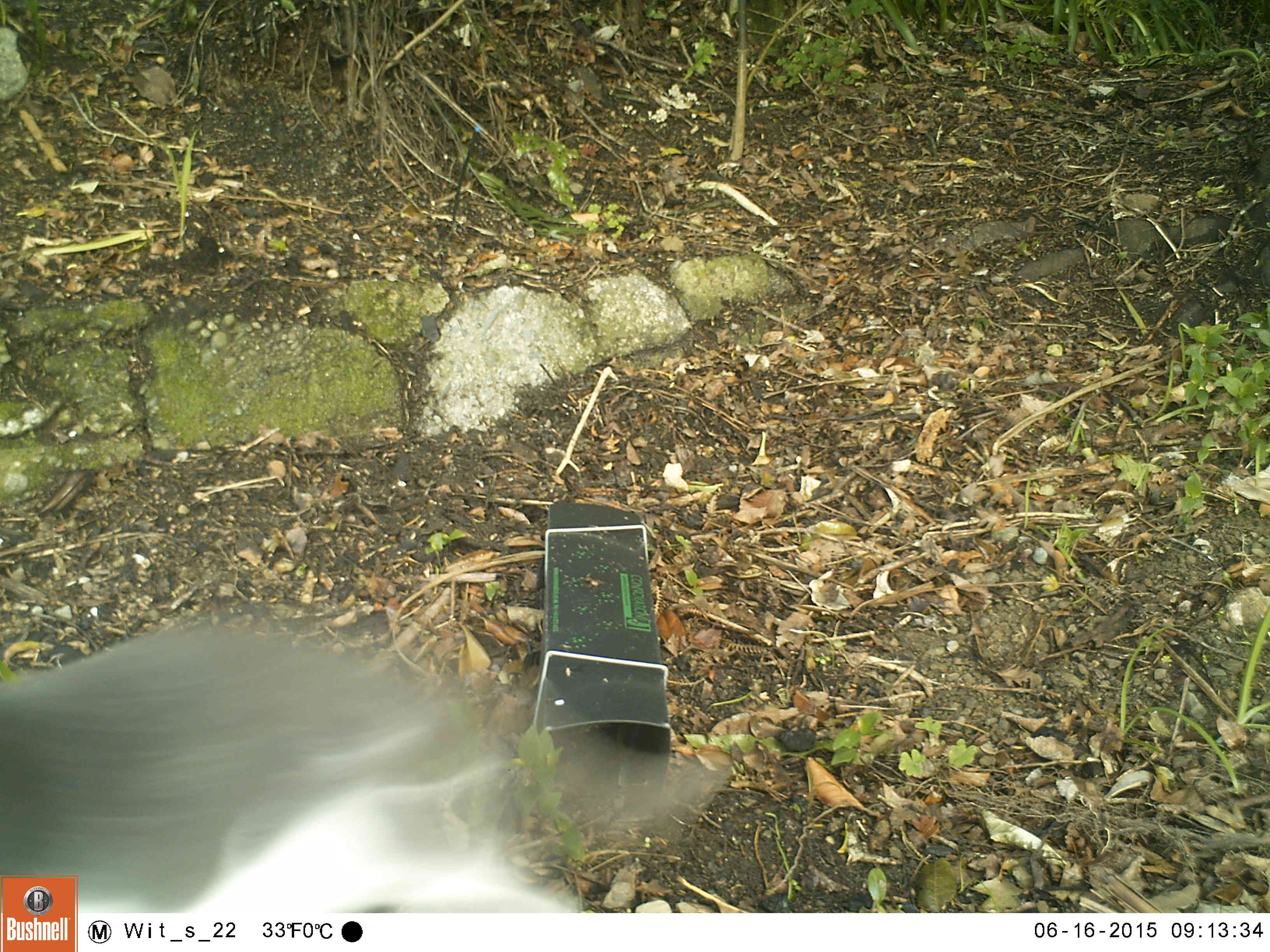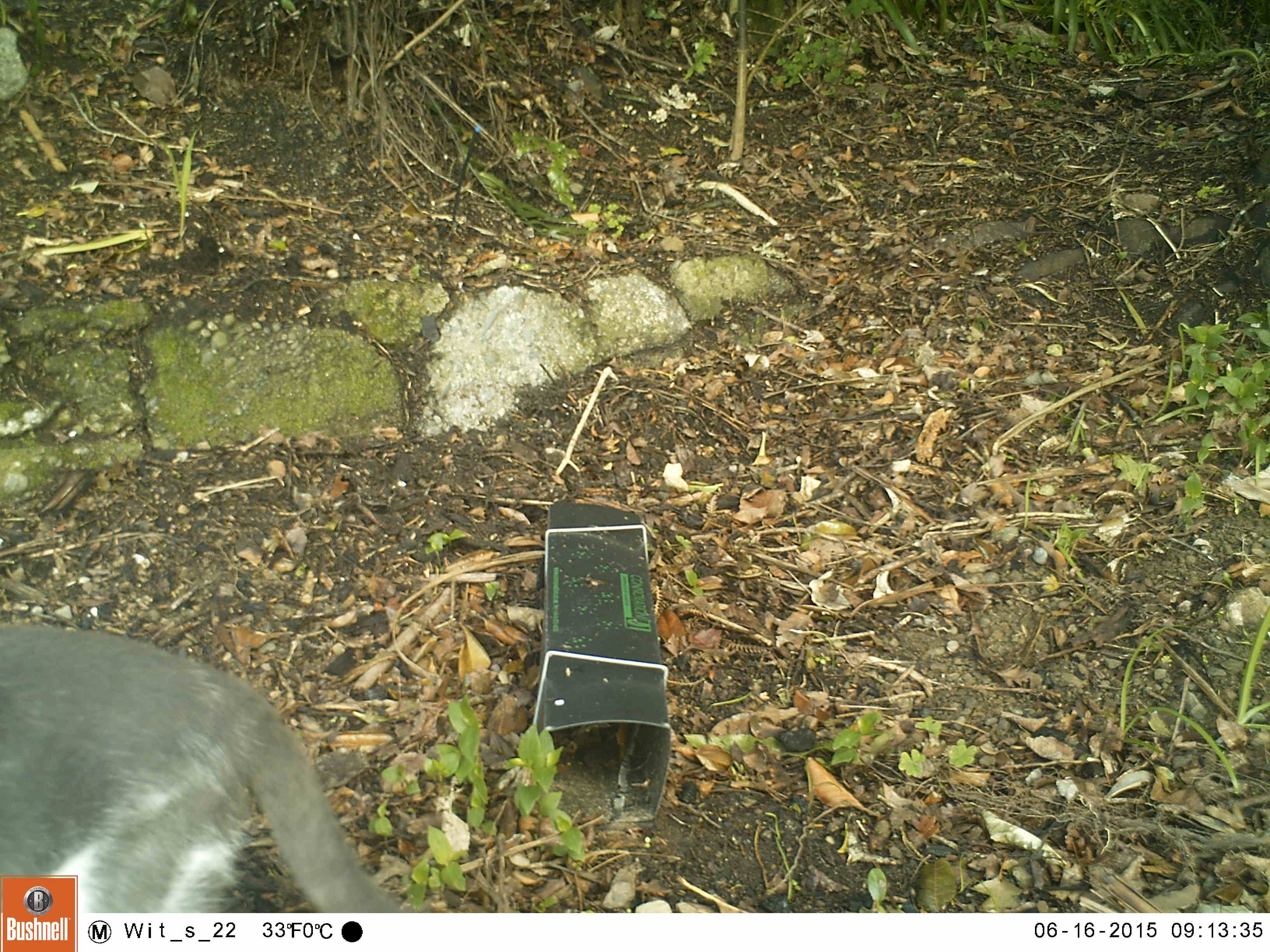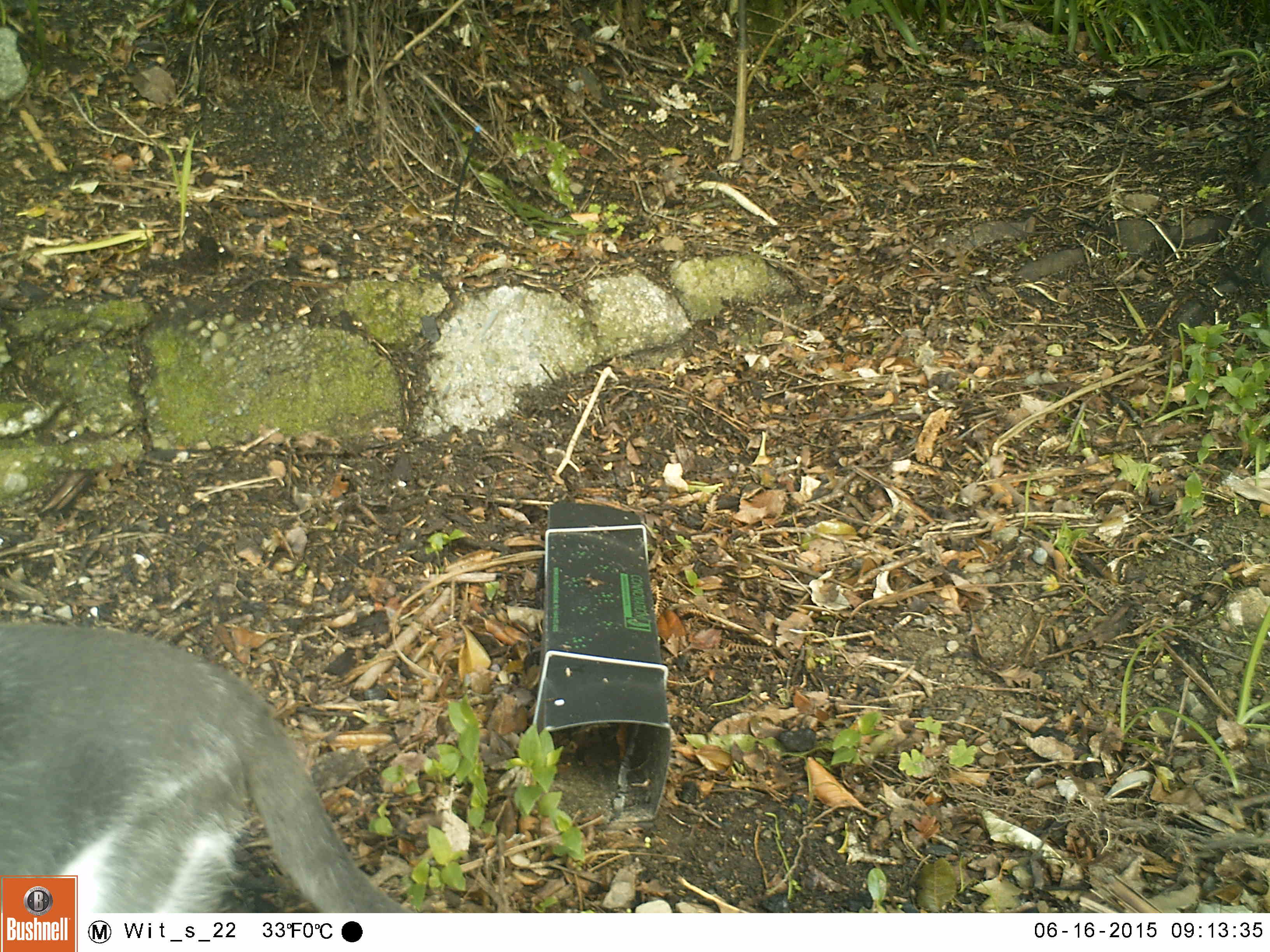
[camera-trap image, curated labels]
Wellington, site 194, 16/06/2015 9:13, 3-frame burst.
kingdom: Animalia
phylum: Chordata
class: Mammalia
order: Carnivora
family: Felidae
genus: Felis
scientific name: Felis catus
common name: cat